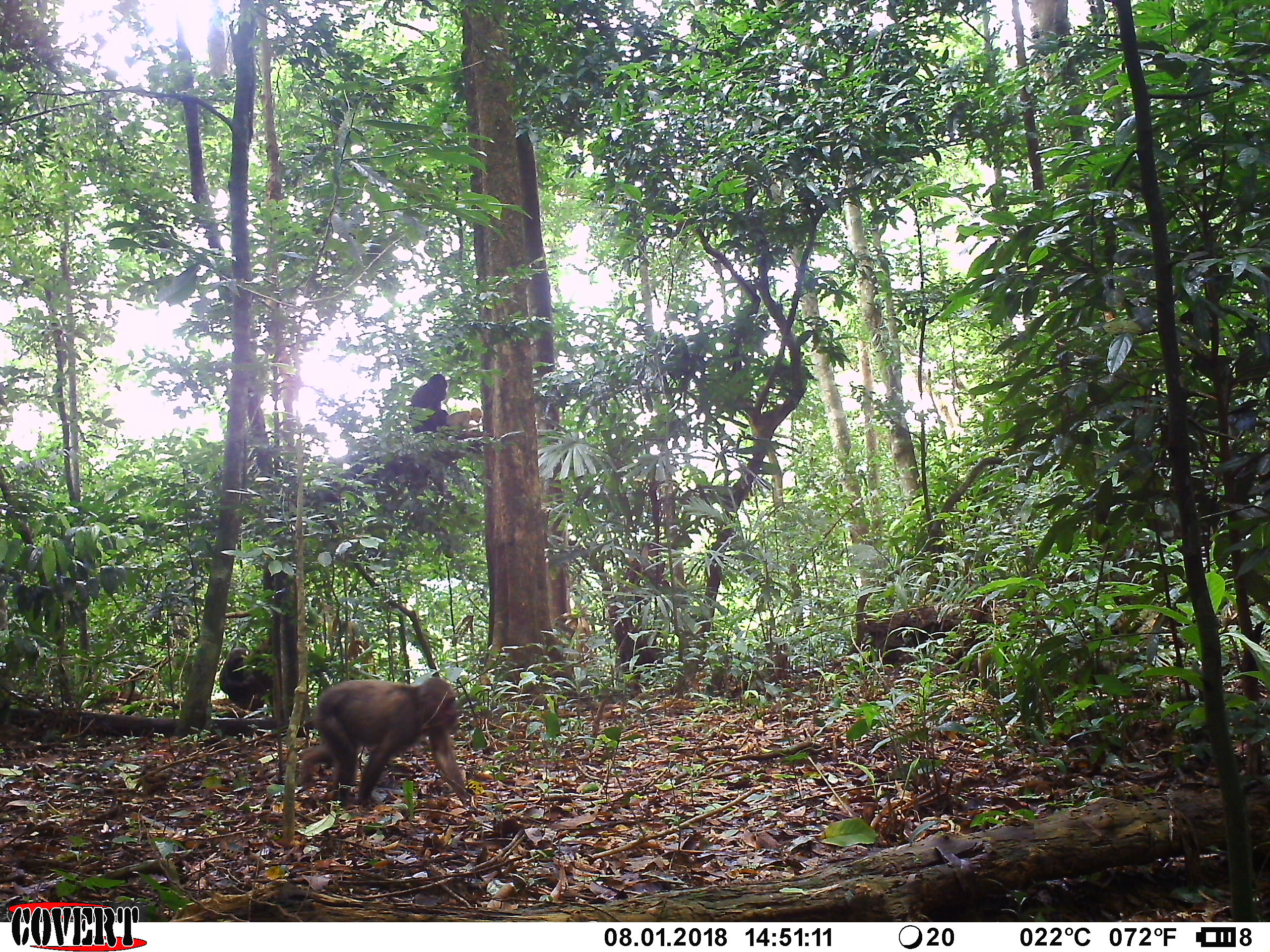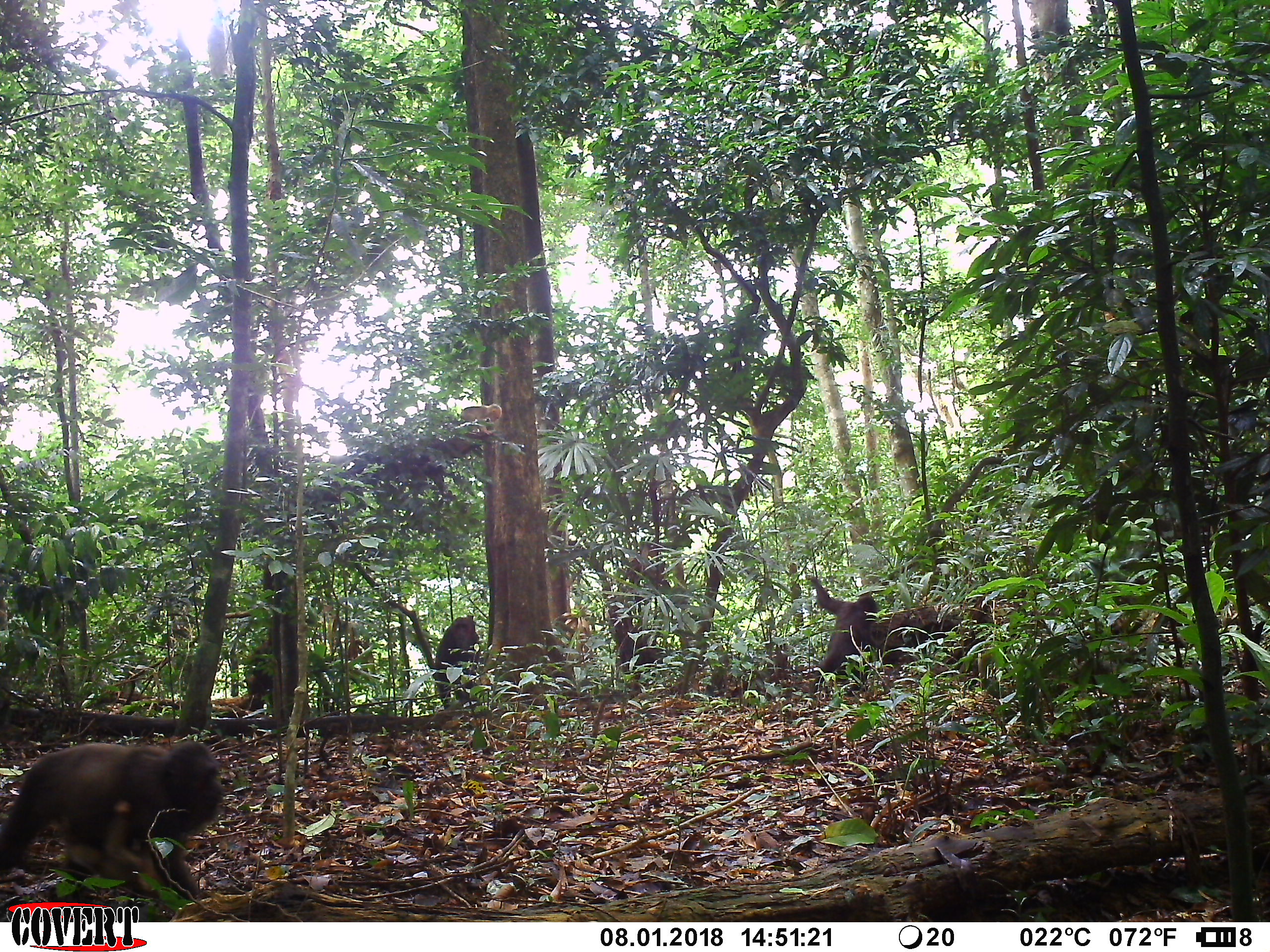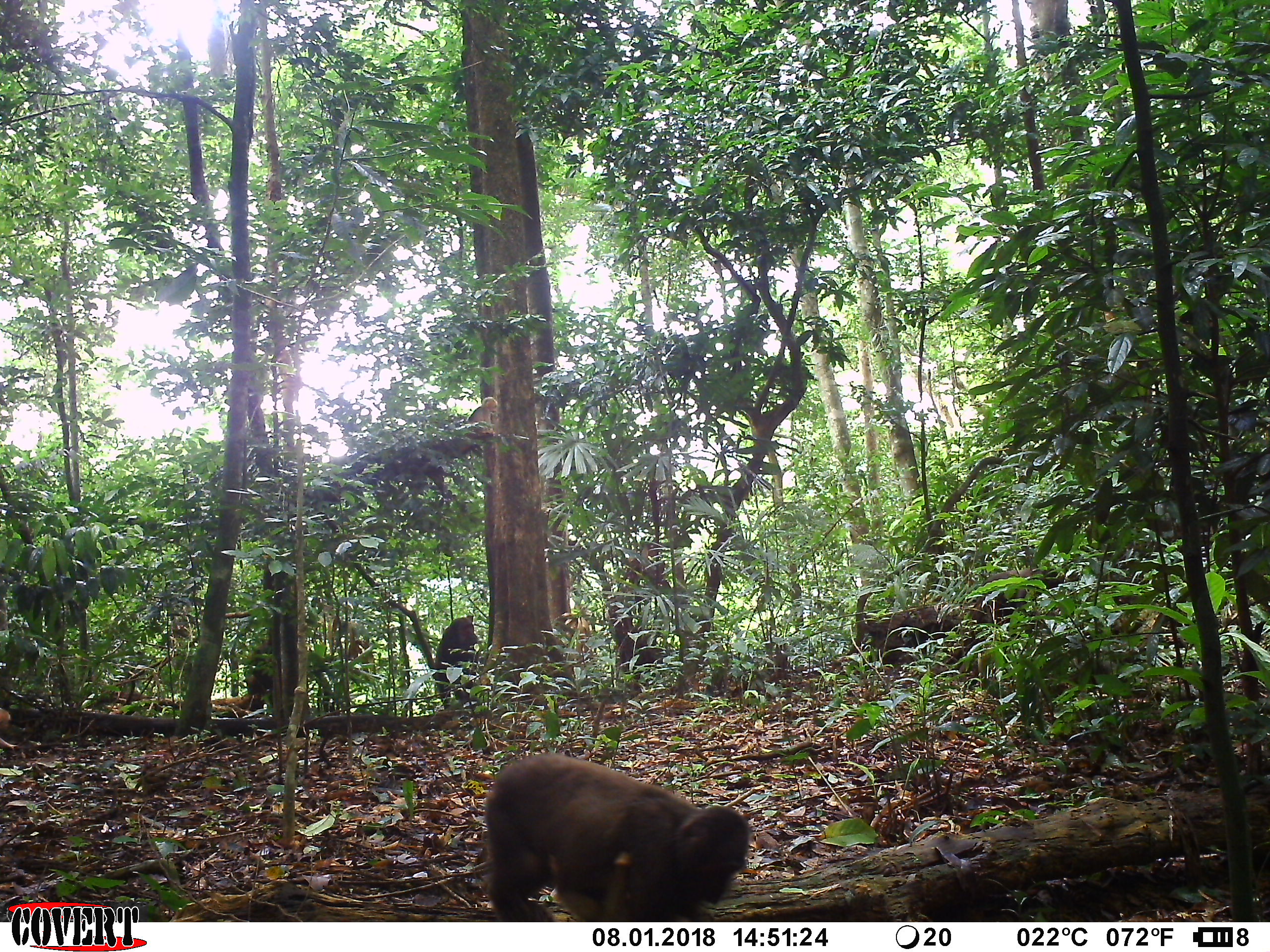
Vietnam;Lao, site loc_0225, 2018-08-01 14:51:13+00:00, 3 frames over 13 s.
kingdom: Animalia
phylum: Chordata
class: Mammalia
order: Primates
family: Cercopithecidae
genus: Macaca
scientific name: Macaca arctoides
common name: stump-tailed macaque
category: stump tailed macaque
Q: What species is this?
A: Stump tailed macaque (stump-tailed macaque) (Macaca arctoides).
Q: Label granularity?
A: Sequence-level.